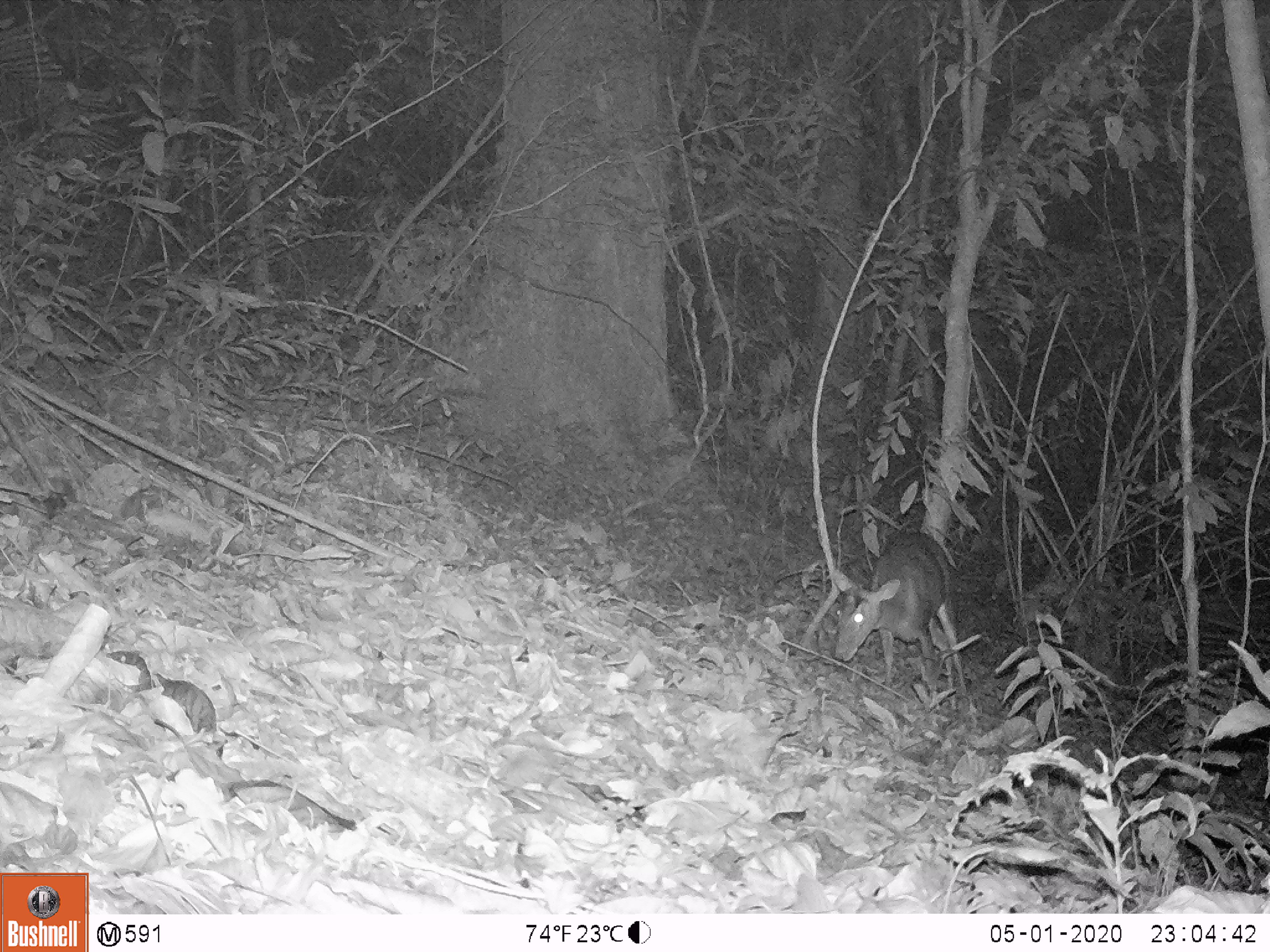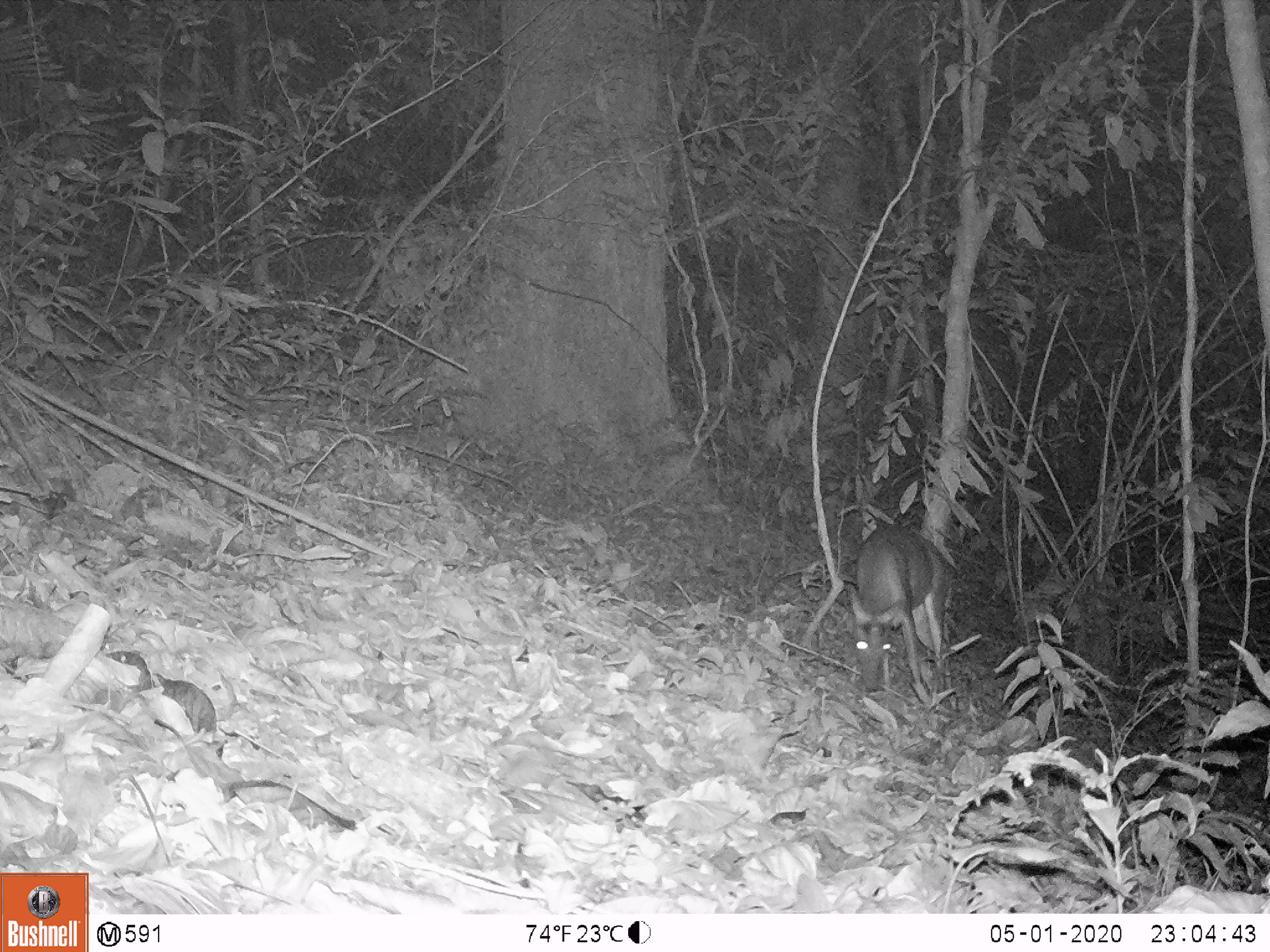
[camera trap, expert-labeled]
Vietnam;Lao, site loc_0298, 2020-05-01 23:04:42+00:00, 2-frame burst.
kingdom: Animalia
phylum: Chordata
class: Mammalia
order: Artiodactyla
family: Cervidae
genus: Muntiacus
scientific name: Muntiacus rooseveltorum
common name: roosevelt's muntjac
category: roosevelts muntjac group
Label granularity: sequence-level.